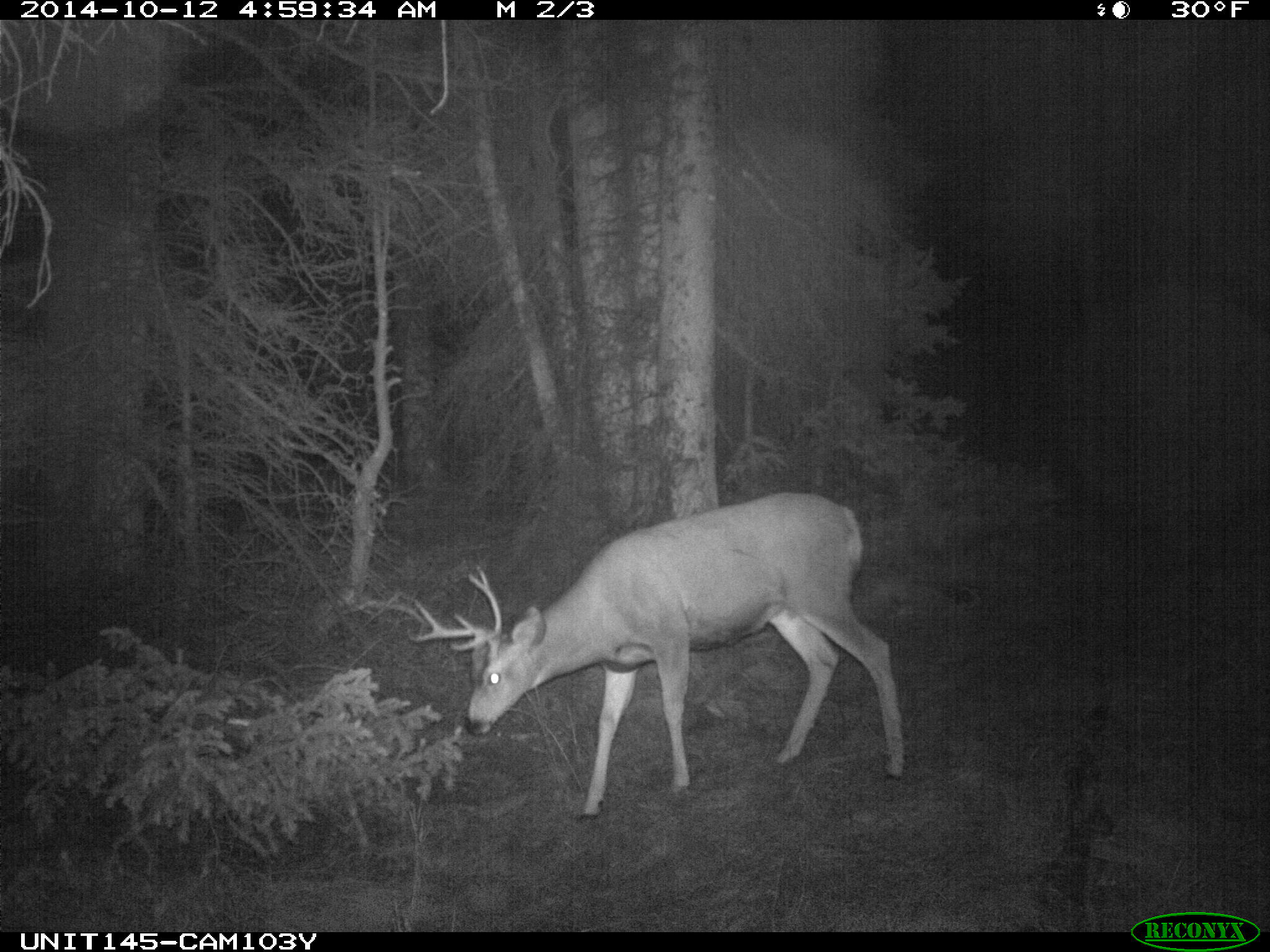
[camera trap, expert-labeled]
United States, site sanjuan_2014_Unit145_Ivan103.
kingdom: Animalia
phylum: Chordata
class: Mammalia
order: Artiodactyla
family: Cervidae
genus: Odocoileus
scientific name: Odocoileus hemionus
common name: mule deer